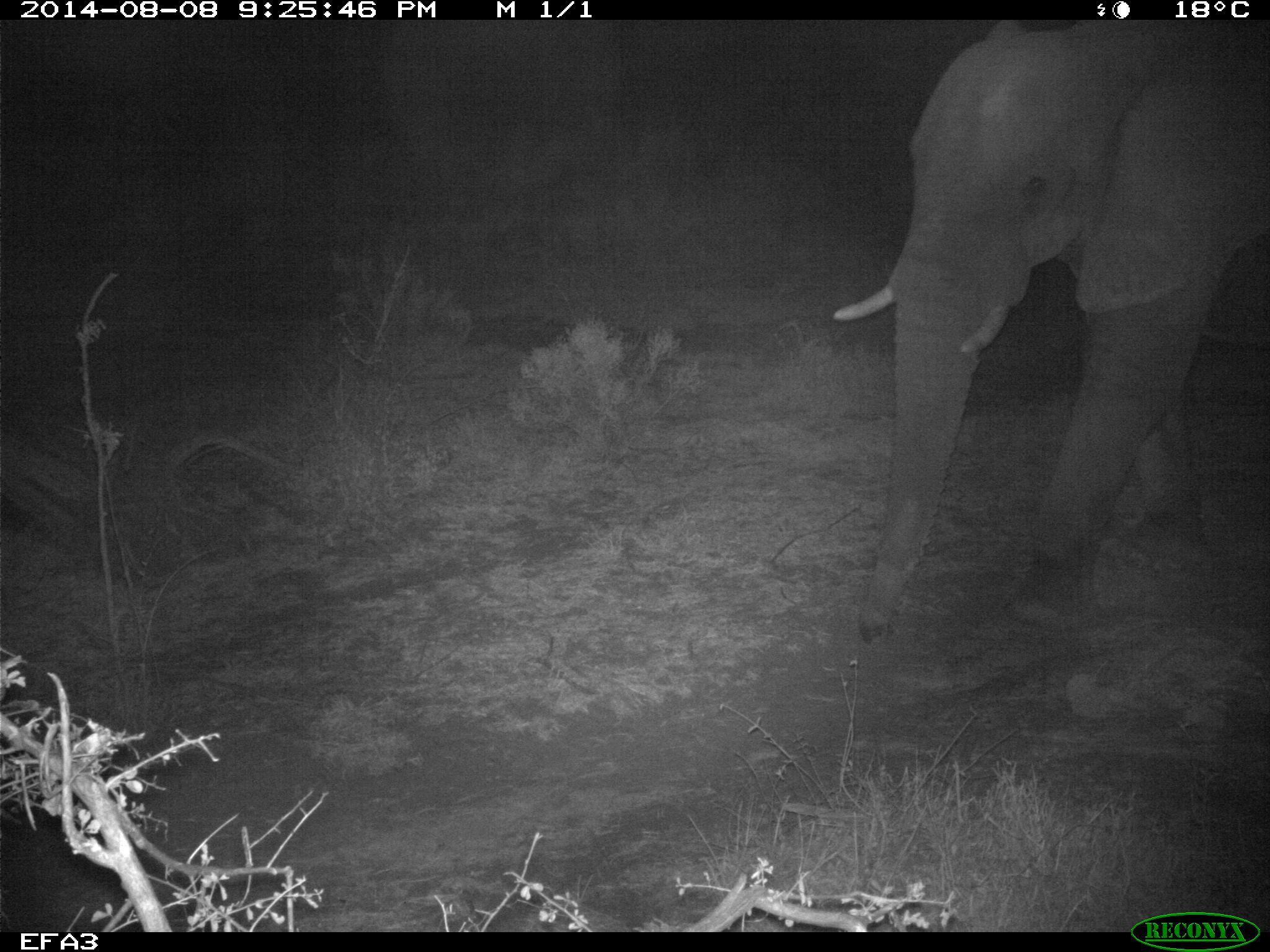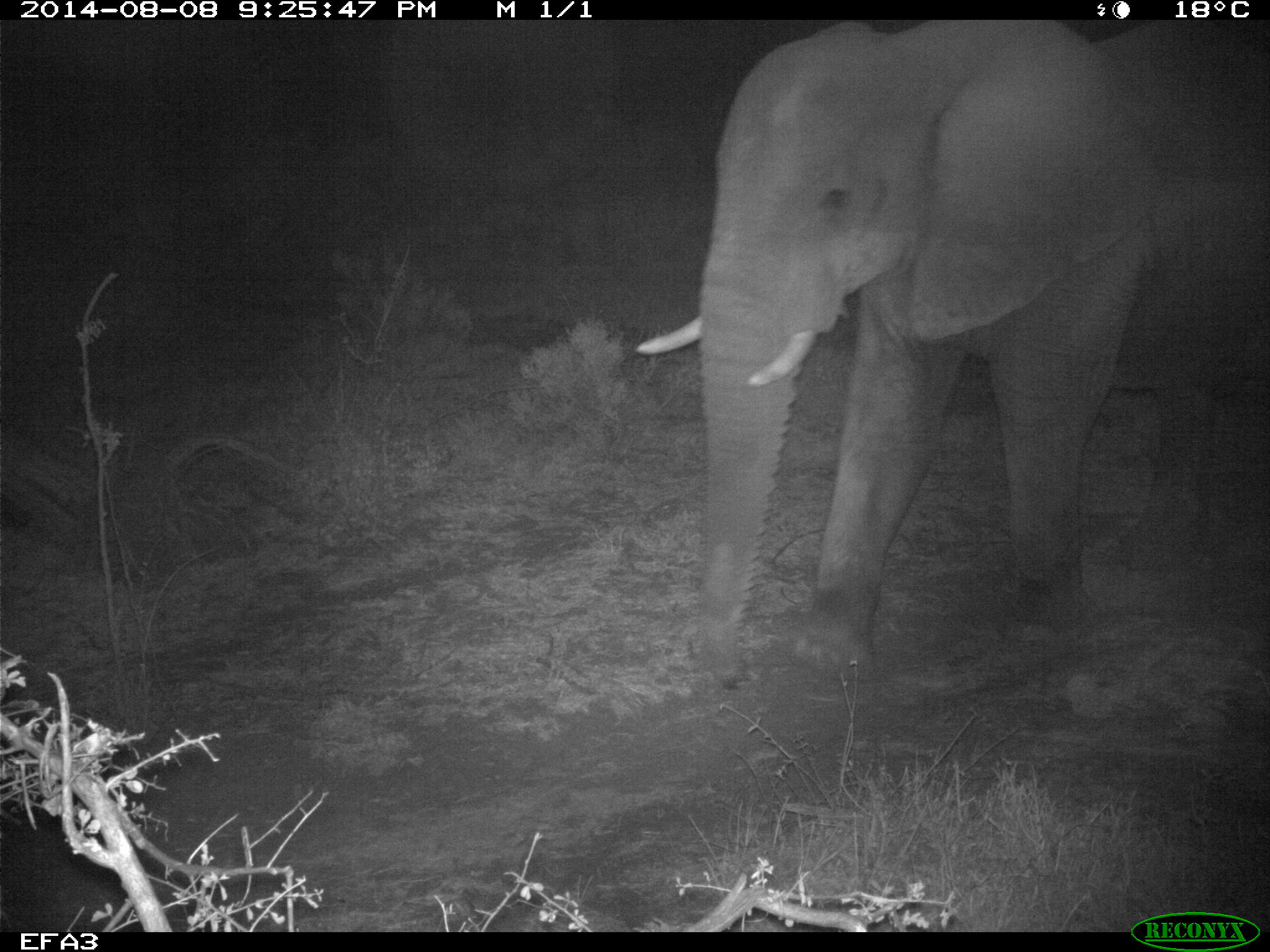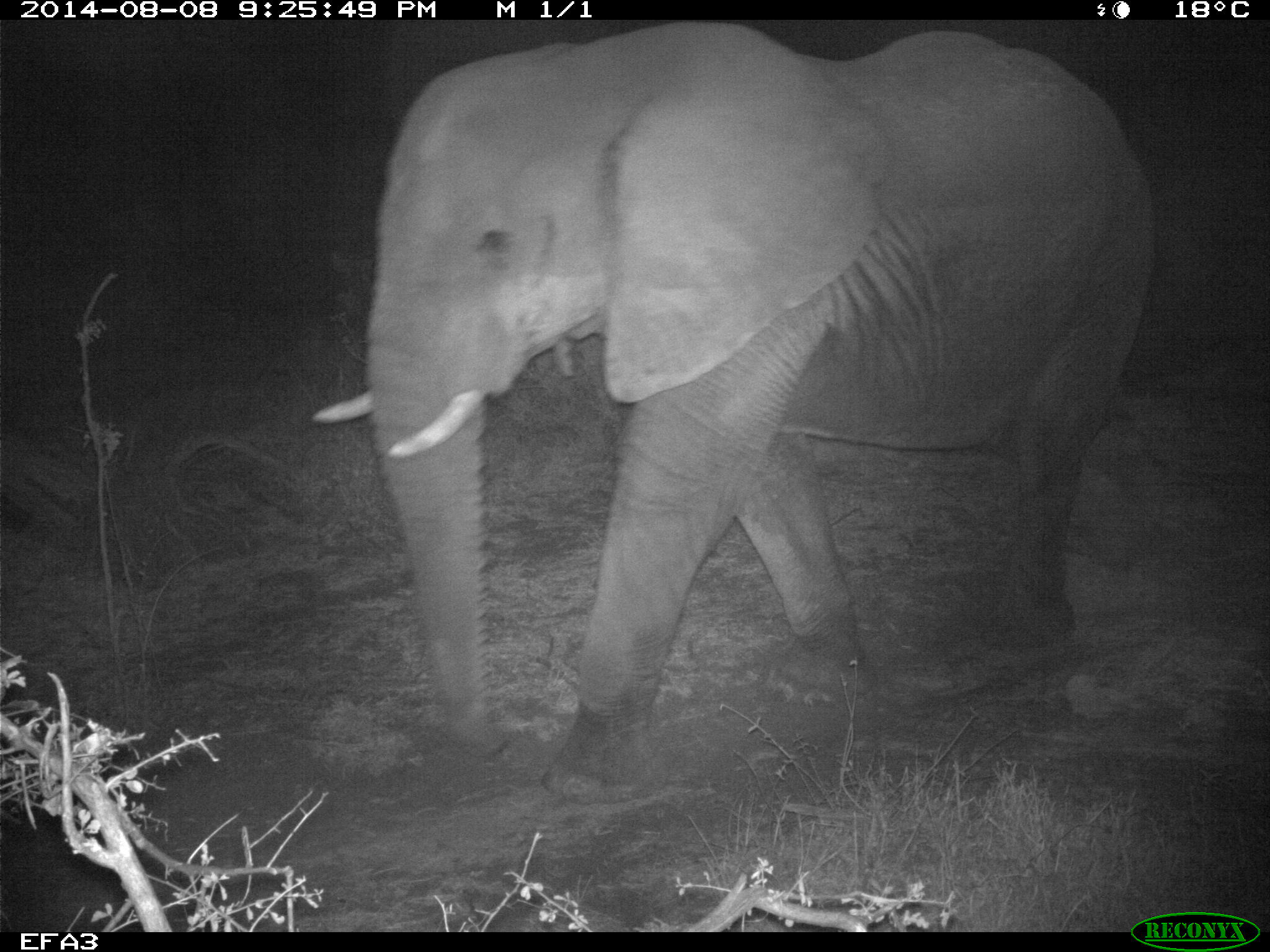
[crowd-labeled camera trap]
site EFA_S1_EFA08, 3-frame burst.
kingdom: Animalia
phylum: Chordata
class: Mammalia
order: Proboscidea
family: Elephantidae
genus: Loxodonta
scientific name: Loxodonta africana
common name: african bush elephant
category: elephant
Elephant (african bush elephant) (Loxodonta africana), count 1. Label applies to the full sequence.